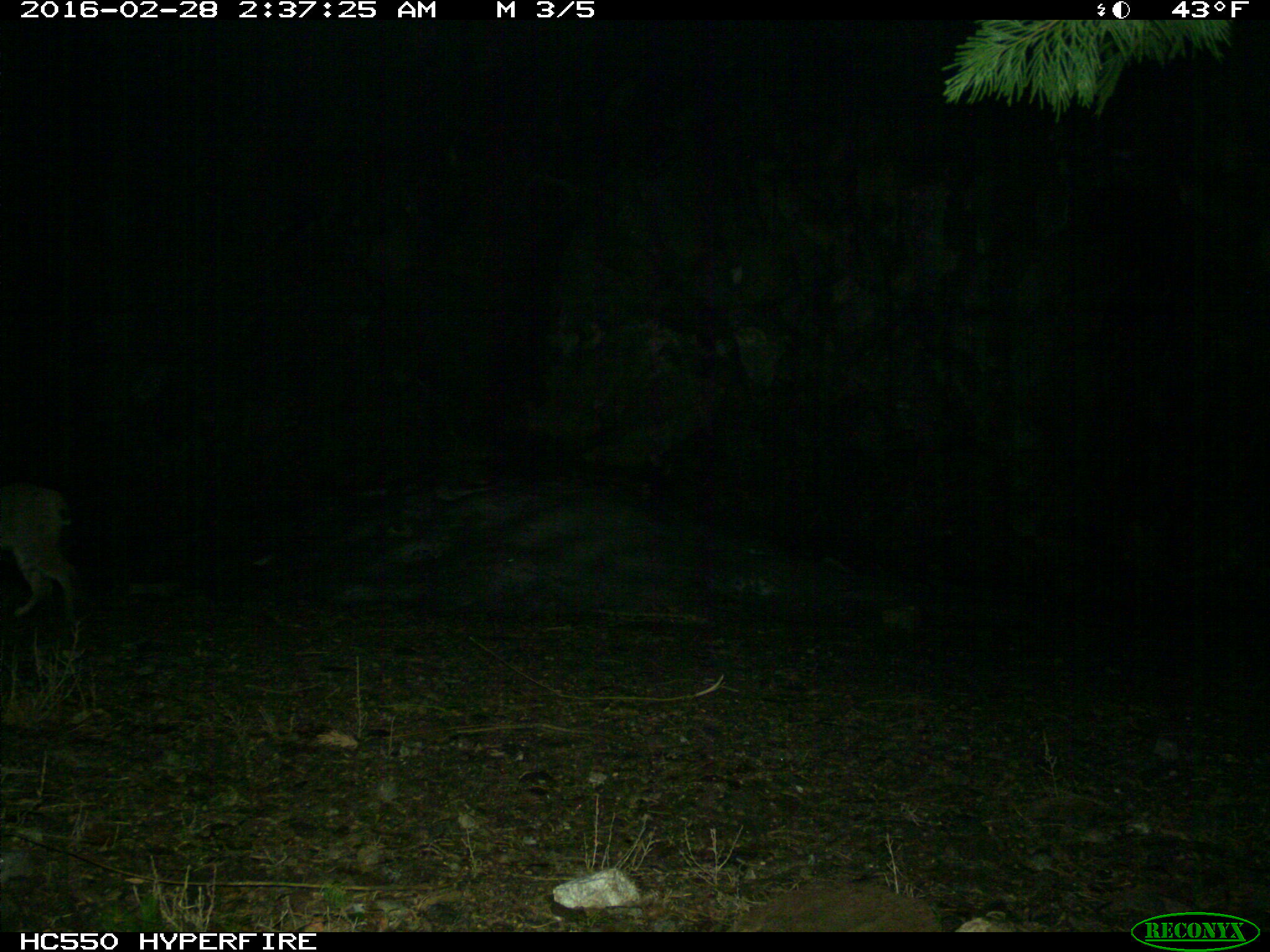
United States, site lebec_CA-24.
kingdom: Animalia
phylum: Chordata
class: Mammalia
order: Carnivora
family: Felidae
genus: Lynx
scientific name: Lynx rufus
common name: bobcat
Lynx rufus (bobcat).